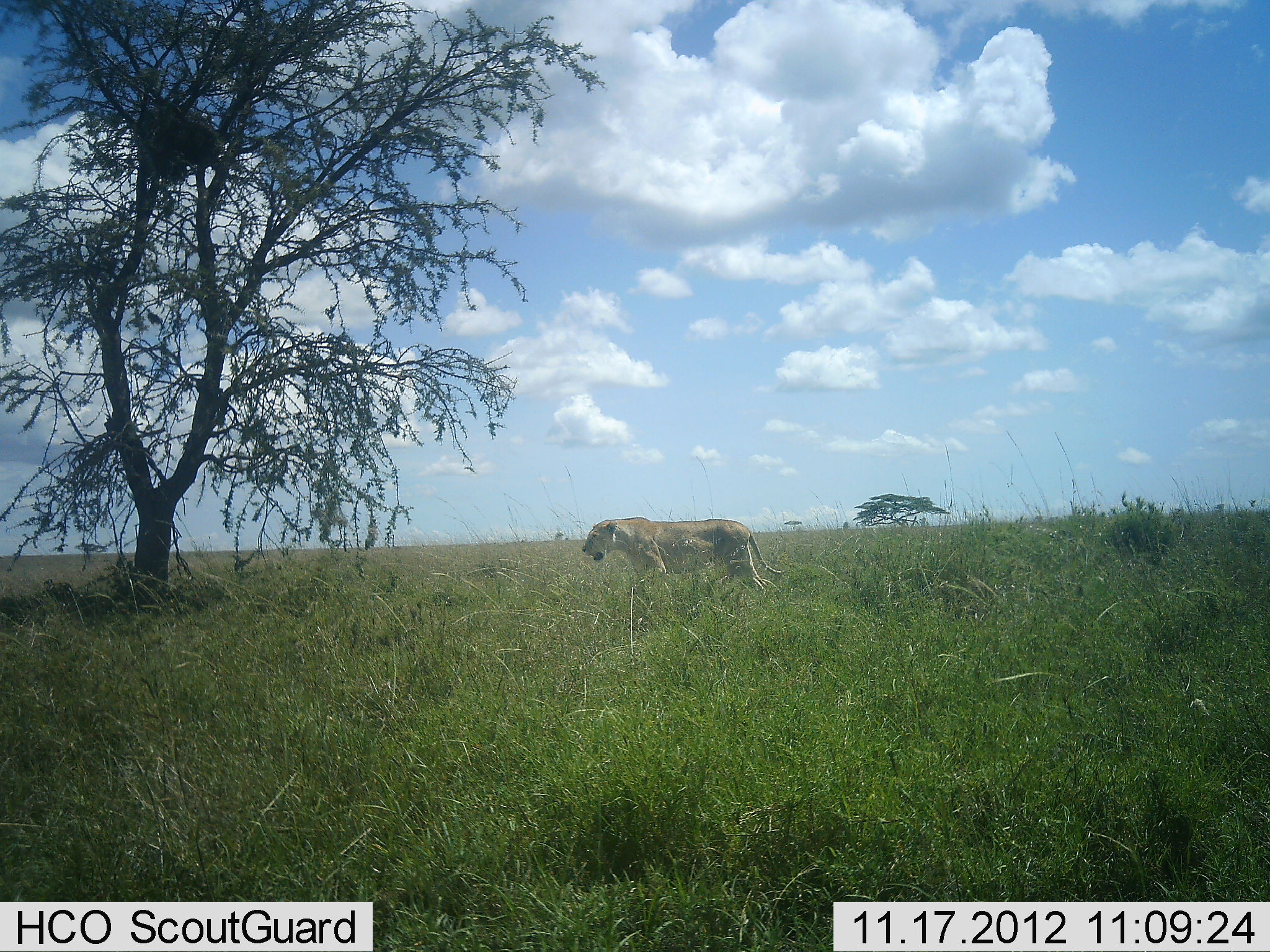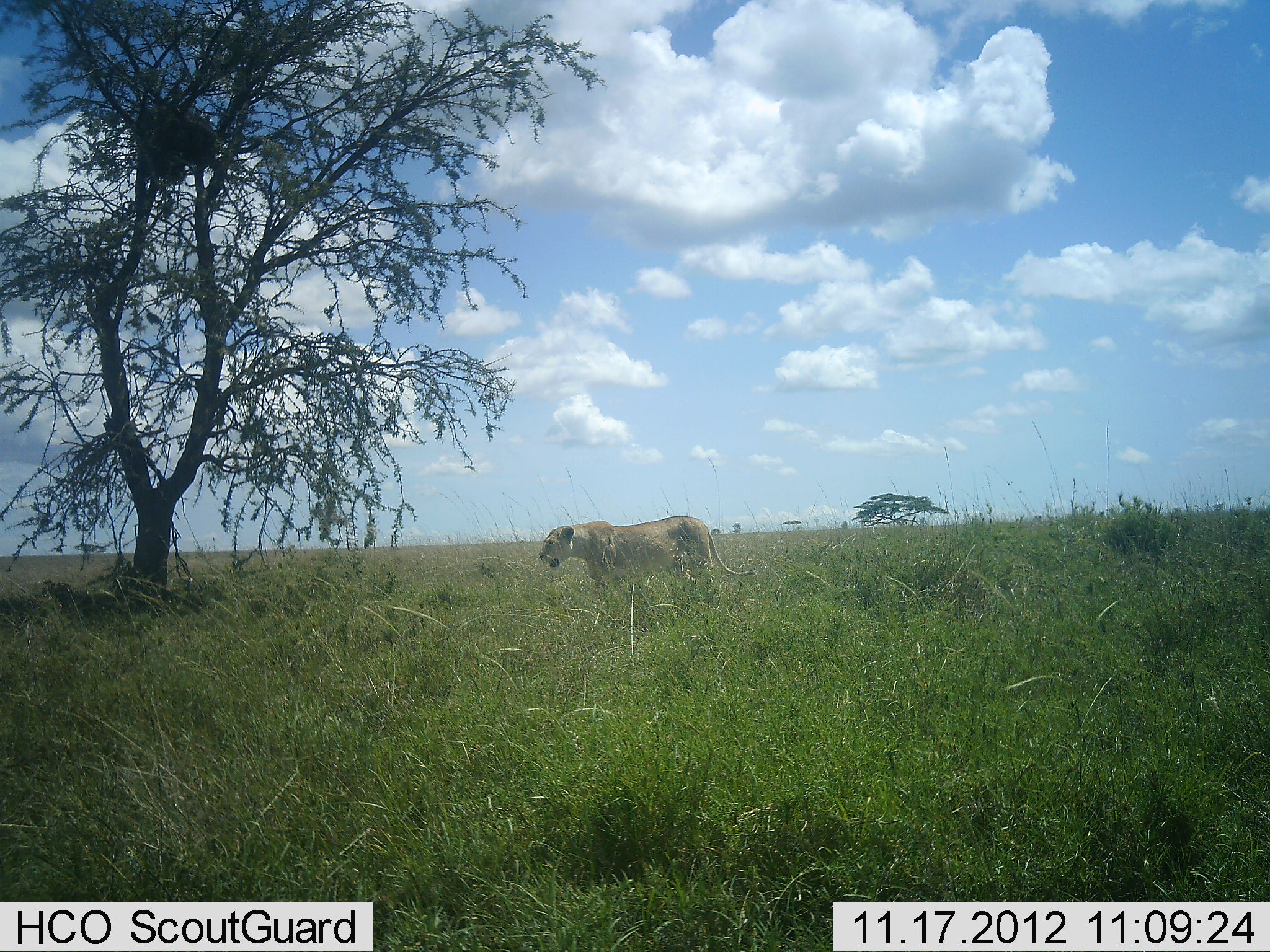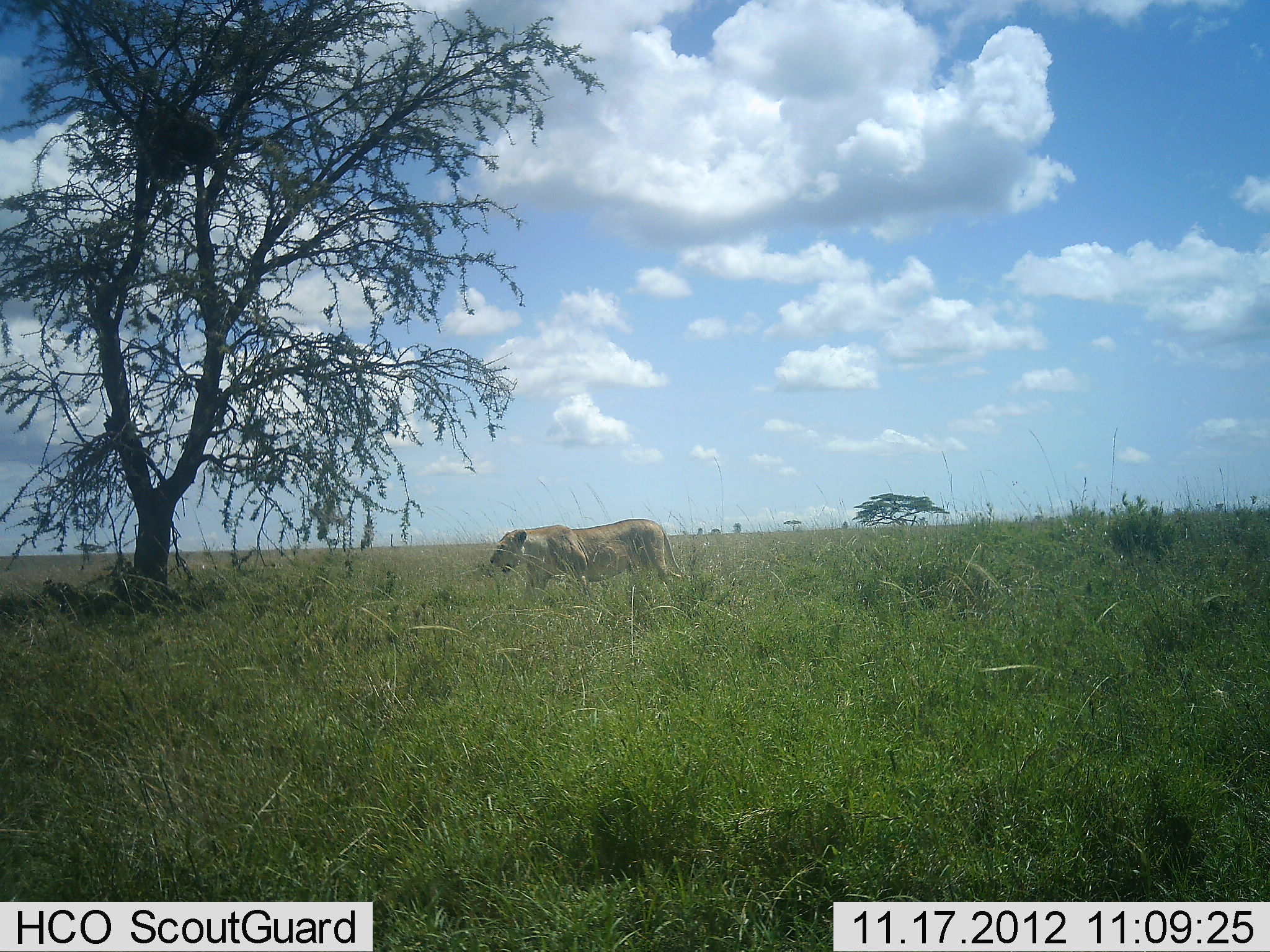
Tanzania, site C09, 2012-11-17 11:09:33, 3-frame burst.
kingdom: Animalia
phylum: Chordata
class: Mammalia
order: Carnivora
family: Felidae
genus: Panthera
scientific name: Panthera leo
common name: lion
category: lionfemale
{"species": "lionfemale (lion) (Panthera leo)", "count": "1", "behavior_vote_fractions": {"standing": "10%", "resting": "0%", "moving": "100%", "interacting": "0%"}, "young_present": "0%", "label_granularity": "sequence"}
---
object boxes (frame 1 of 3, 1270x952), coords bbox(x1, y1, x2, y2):
animal: bbox(581, 517, 784, 593)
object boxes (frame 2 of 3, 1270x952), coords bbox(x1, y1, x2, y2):
animal: bbox(537, 516, 757, 596)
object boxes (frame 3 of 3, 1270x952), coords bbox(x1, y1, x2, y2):
animal: bbox(490, 519, 692, 601)